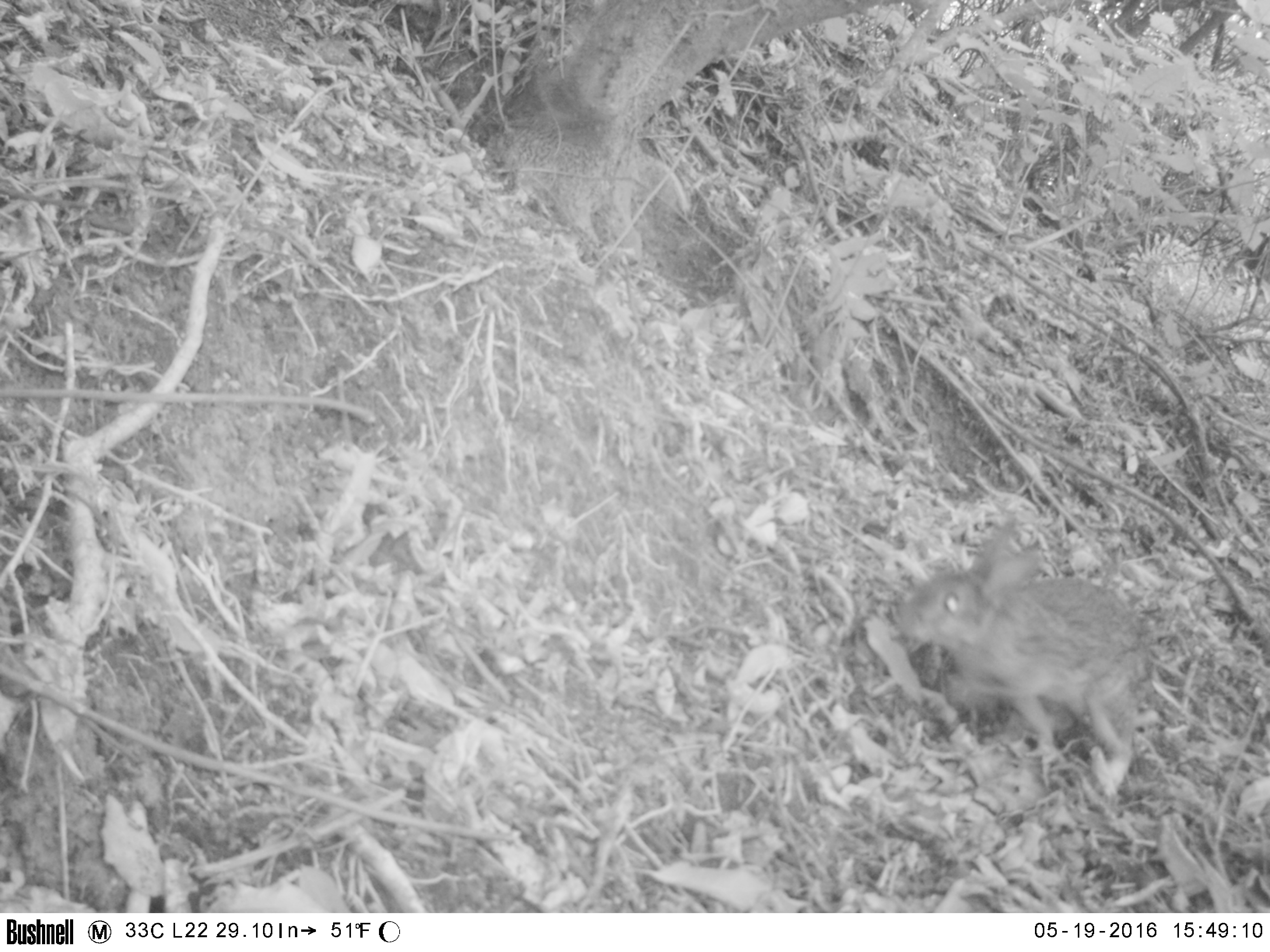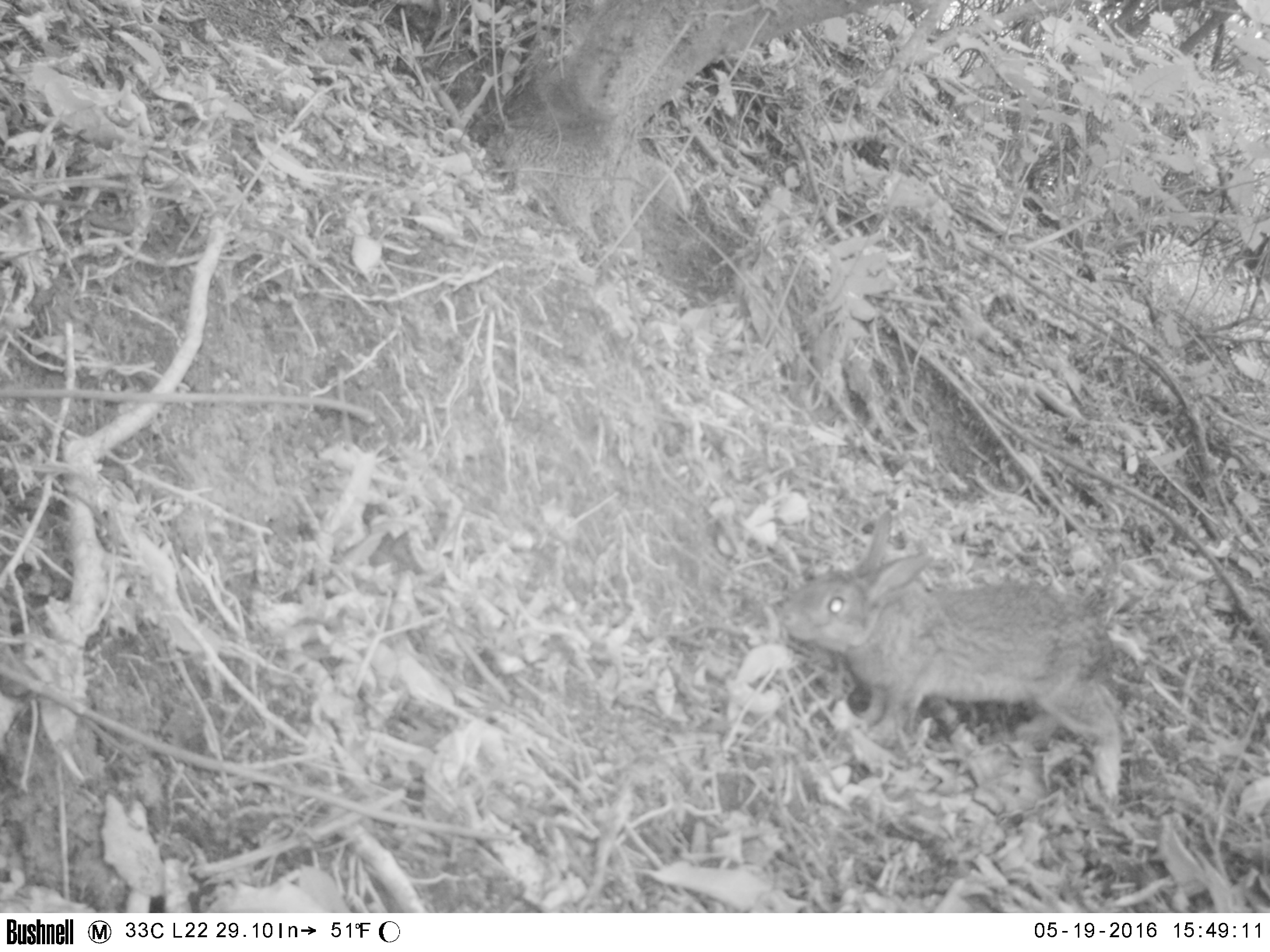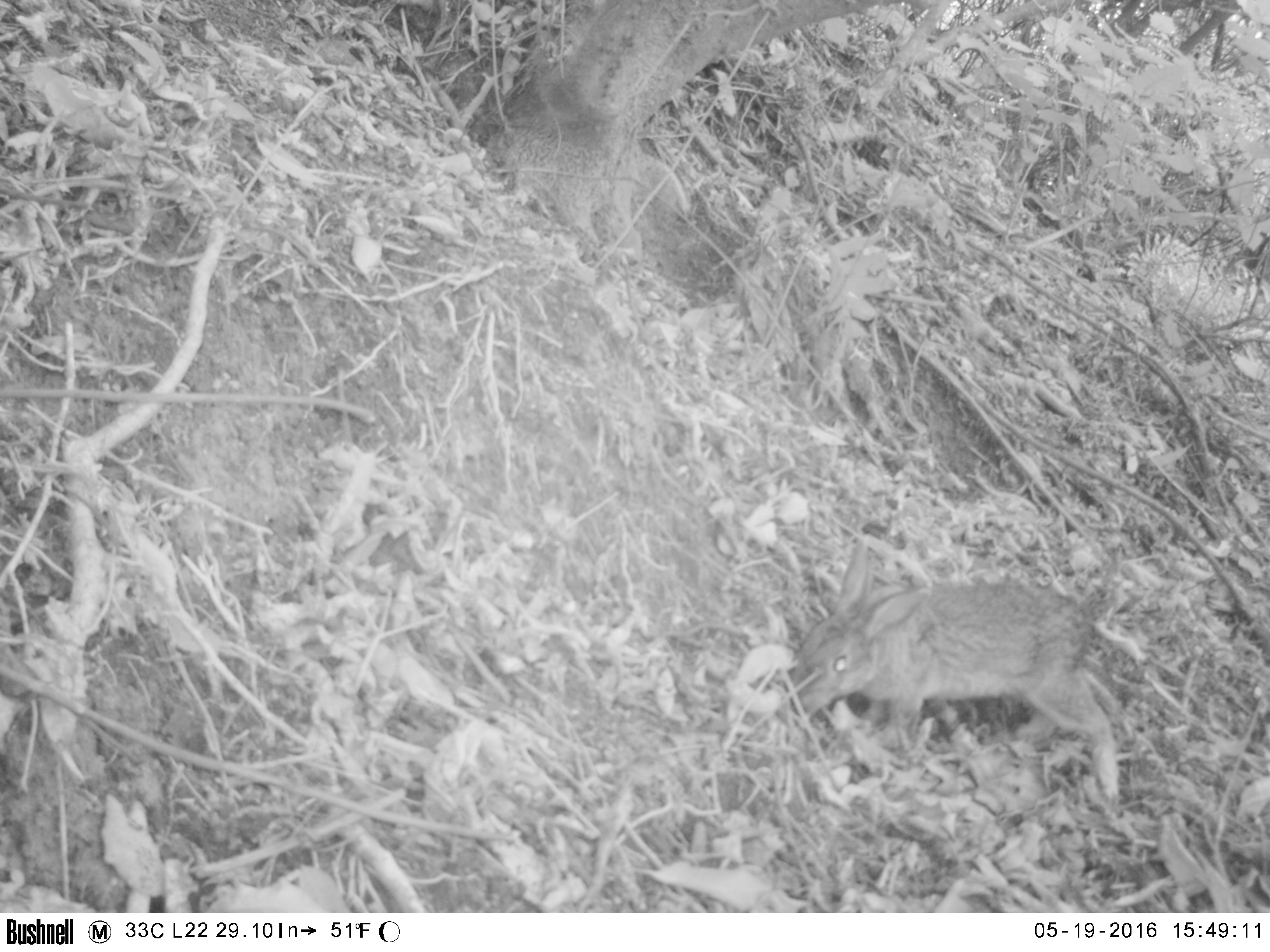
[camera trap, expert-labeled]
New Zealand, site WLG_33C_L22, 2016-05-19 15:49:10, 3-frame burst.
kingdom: Animalia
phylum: Chordata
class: Mammalia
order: Lagomorpha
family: Leporidae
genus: Oryctolagus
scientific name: Oryctolagus cuniculus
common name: european rabbit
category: rabbit